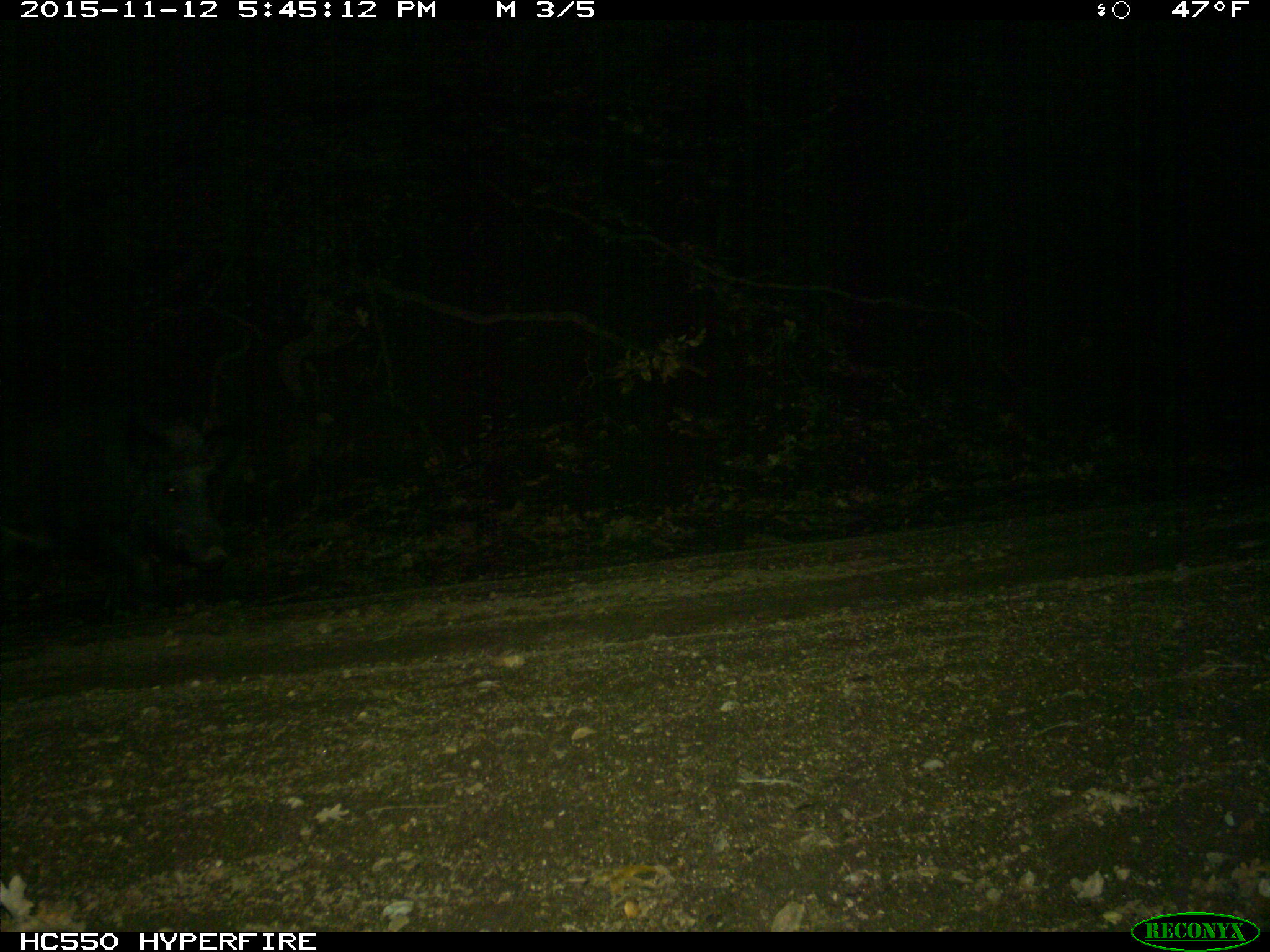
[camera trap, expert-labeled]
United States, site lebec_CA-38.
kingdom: Animalia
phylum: Chordata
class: Mammalia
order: Artiodactyla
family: Suidae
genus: Sus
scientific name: Sus scrofa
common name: wild boar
Sus scrofa (wild boar).